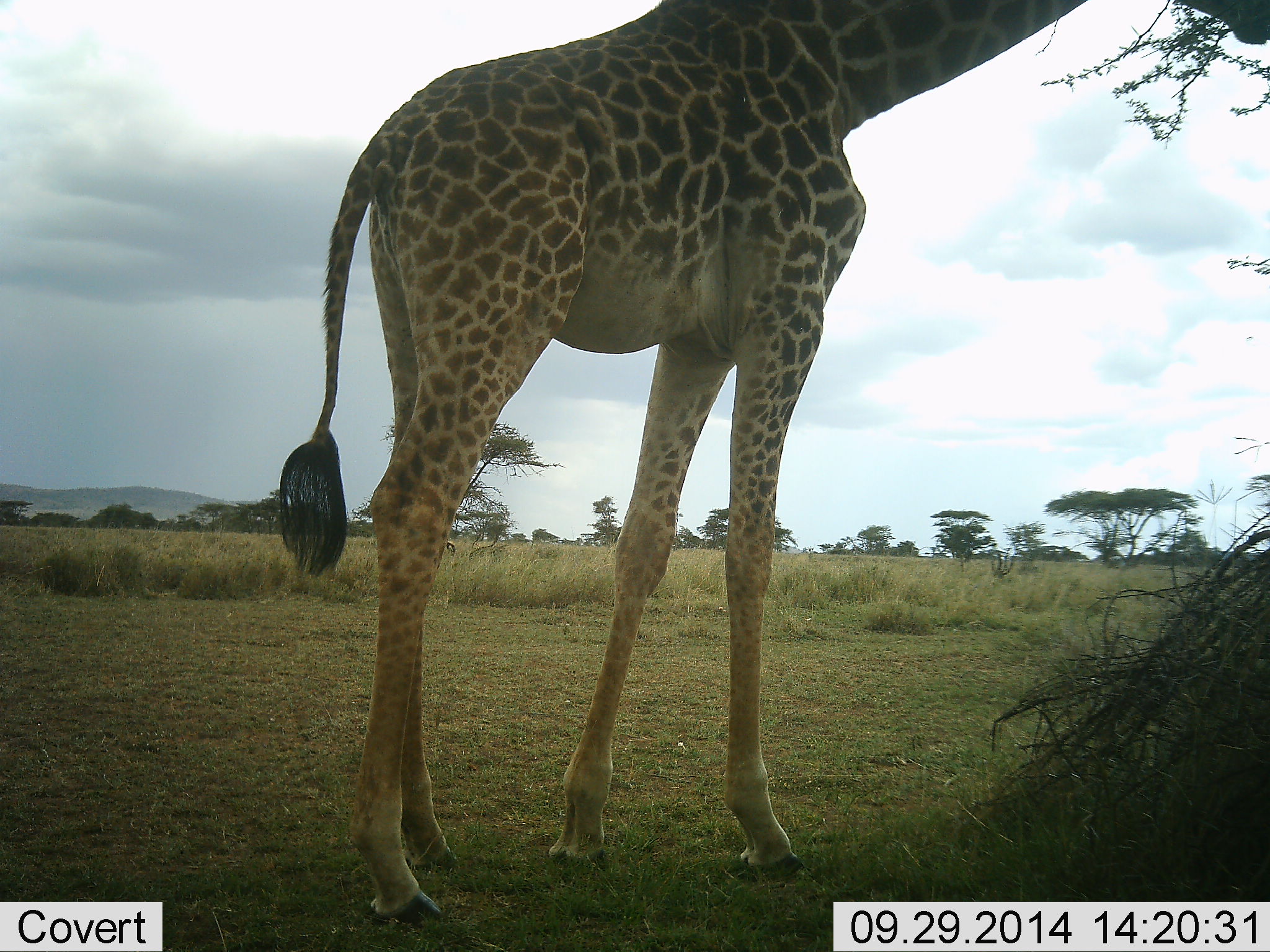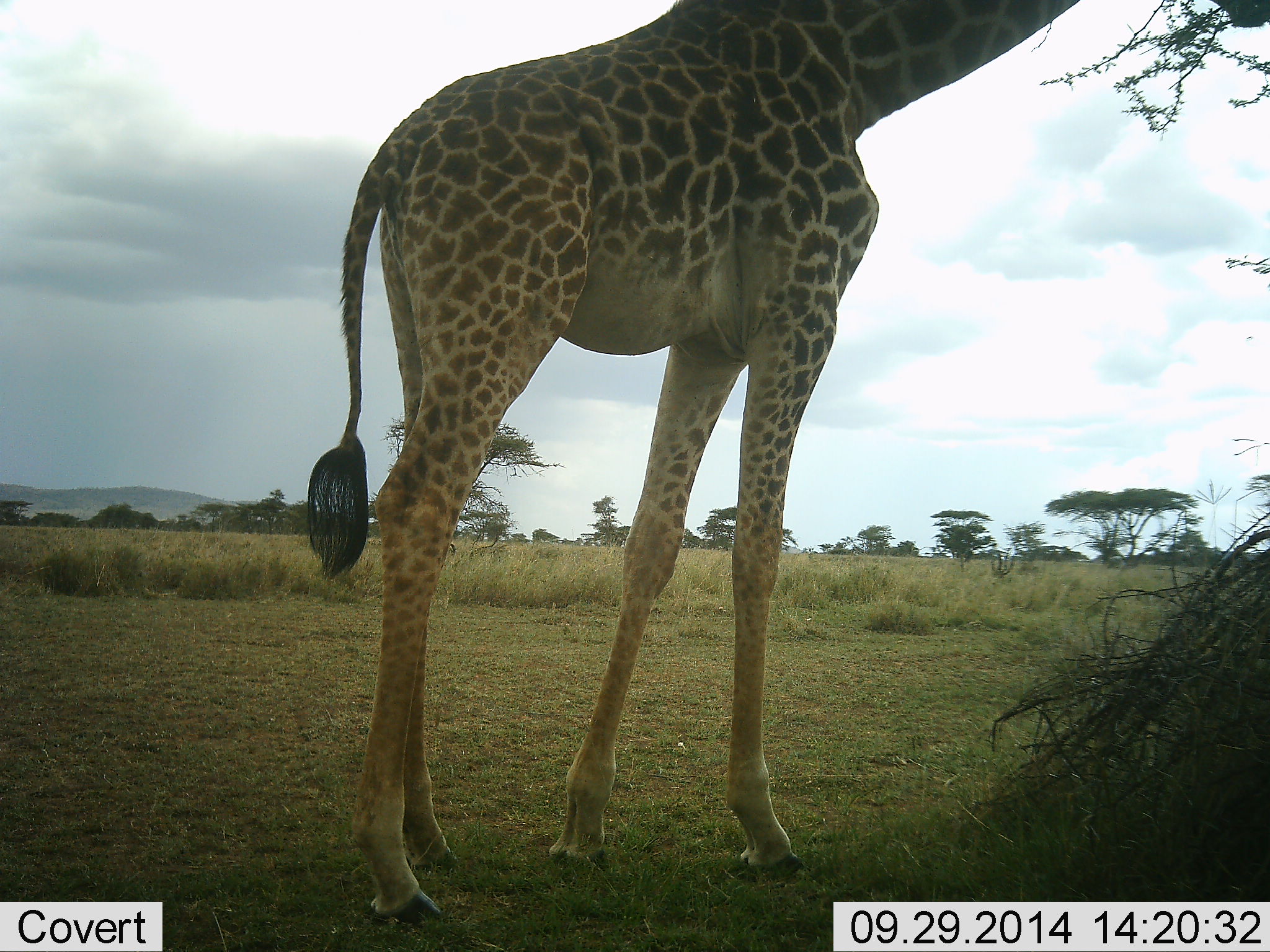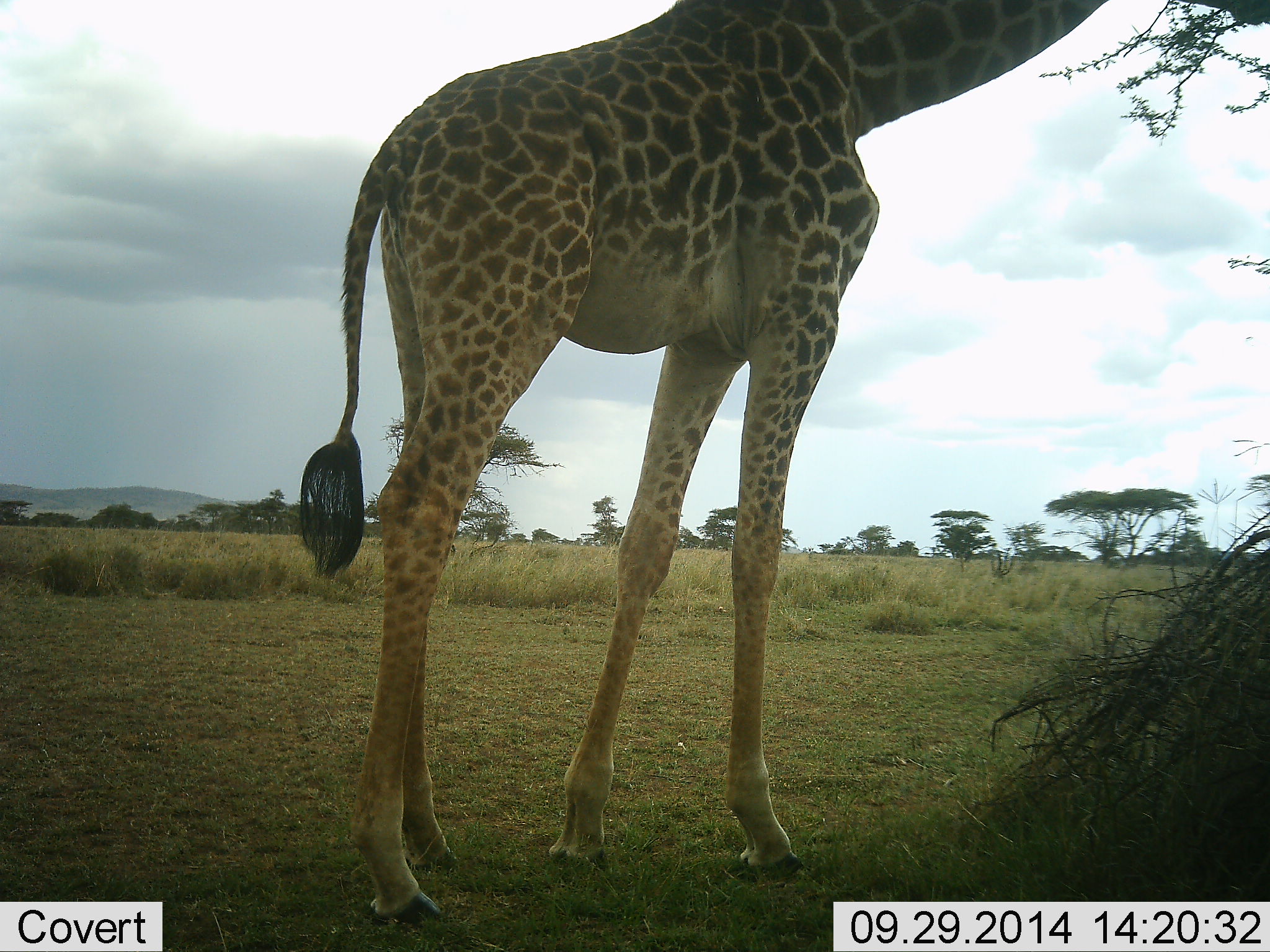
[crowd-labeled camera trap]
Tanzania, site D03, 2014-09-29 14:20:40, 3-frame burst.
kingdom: Animalia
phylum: Chordata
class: Mammalia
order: Artiodactyla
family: Giraffidae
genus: Giraffa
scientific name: Giraffa camelopardalis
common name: giraffe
Giraffe (Giraffa camelopardalis), count 1. Behavior (volunteer vote fractions): standing 50%, resting 0%, moving 0%, interacting 0%. Young present (vote fraction): 0%. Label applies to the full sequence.